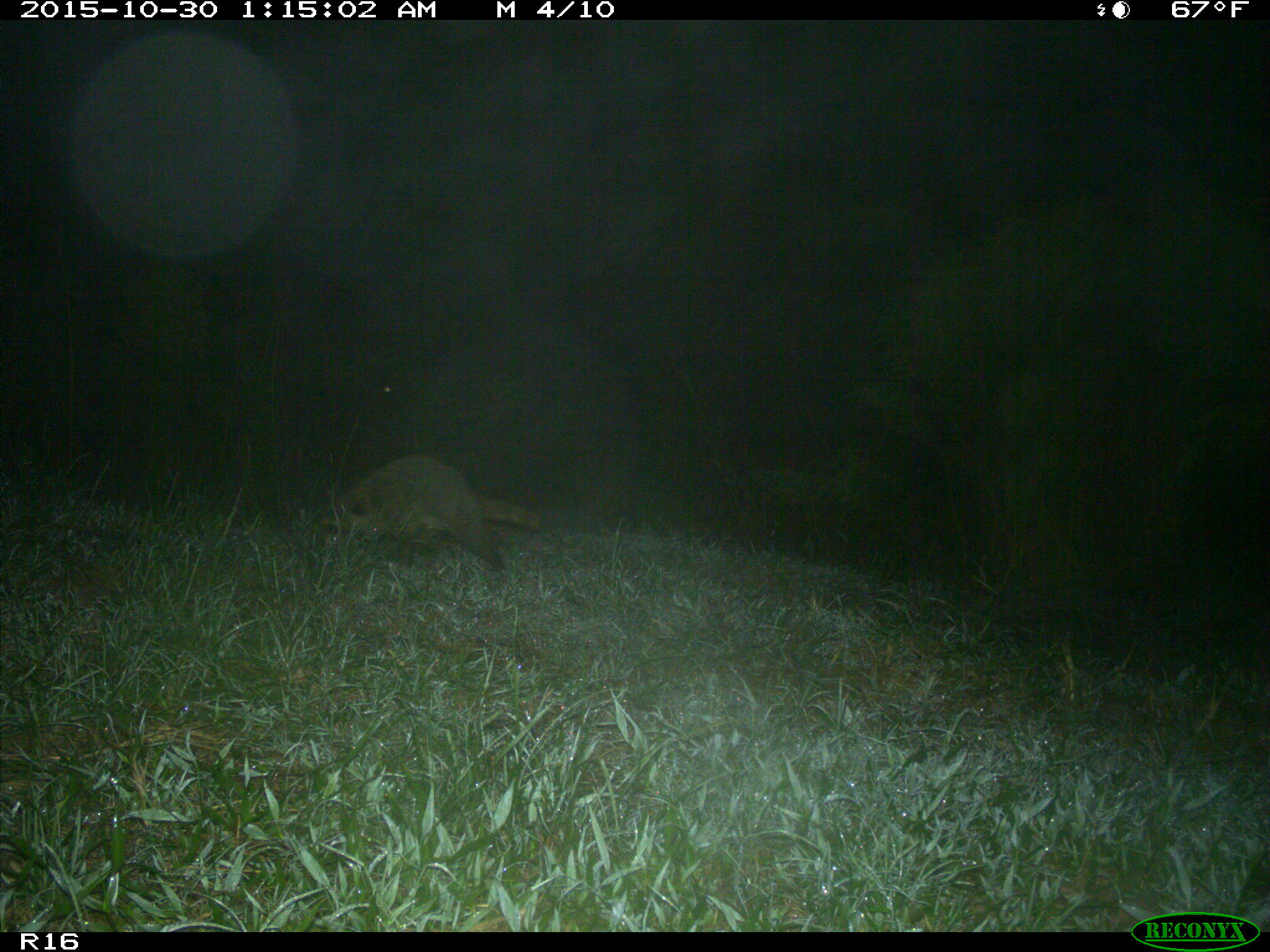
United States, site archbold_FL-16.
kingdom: Animalia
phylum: Chordata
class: Mammalia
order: Carnivora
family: Procyonidae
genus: Procyon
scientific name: Procyon lotor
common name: common raccoon